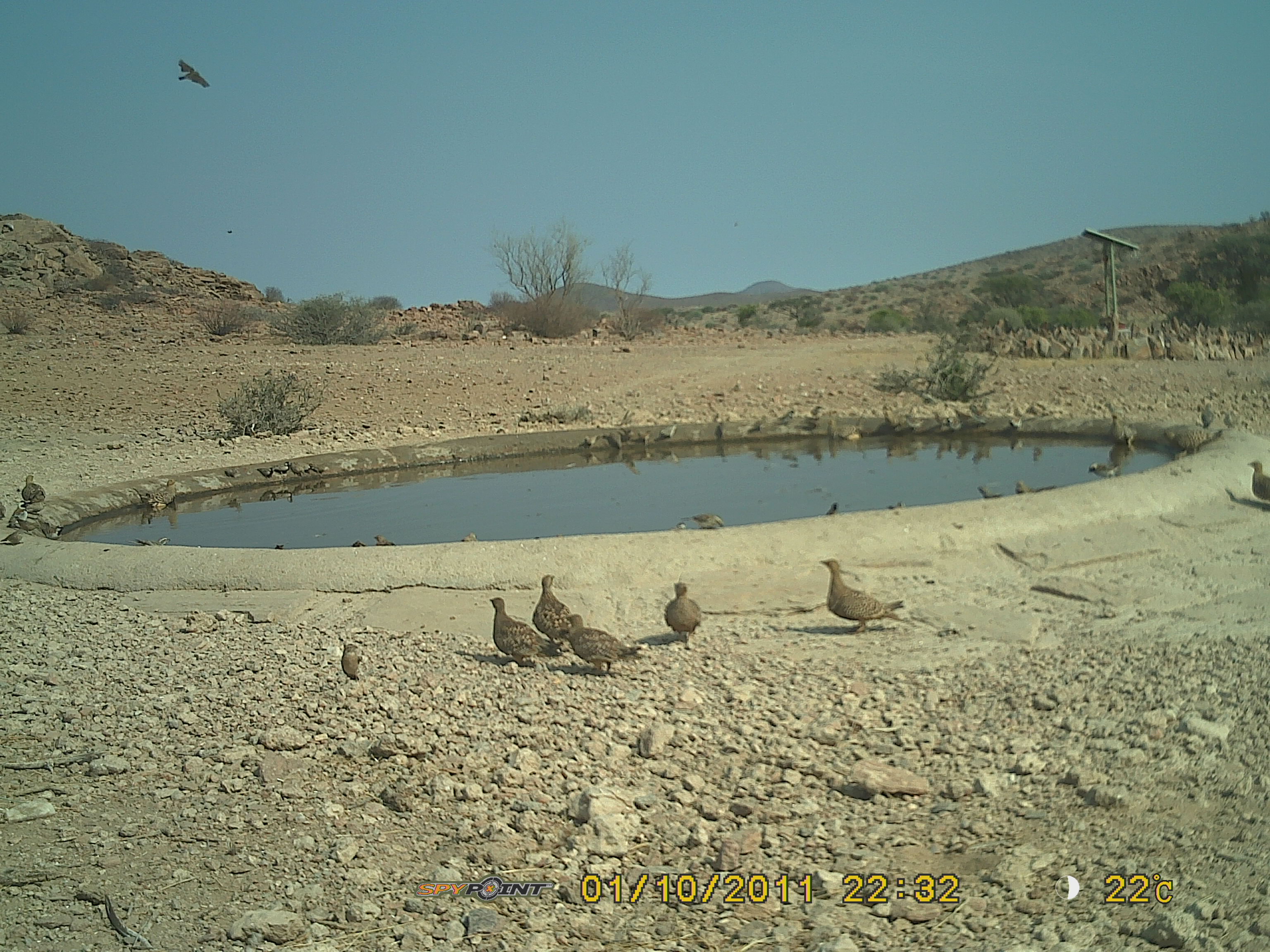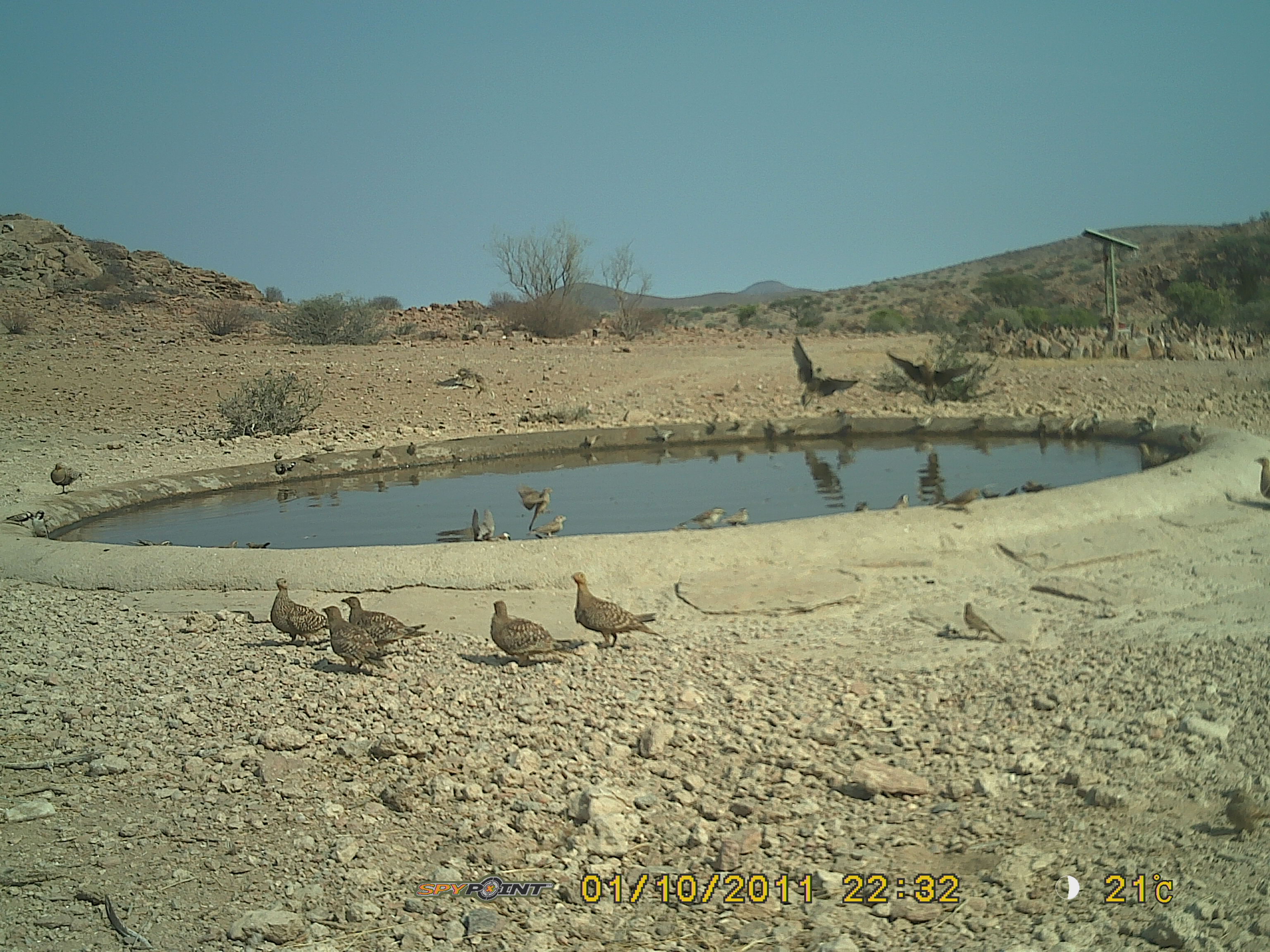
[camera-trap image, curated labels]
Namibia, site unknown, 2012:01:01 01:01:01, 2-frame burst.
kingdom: Animalia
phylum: Chordata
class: Aves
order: Pterocliformes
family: Pteroclidae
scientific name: Pteroclidae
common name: sandgrouse